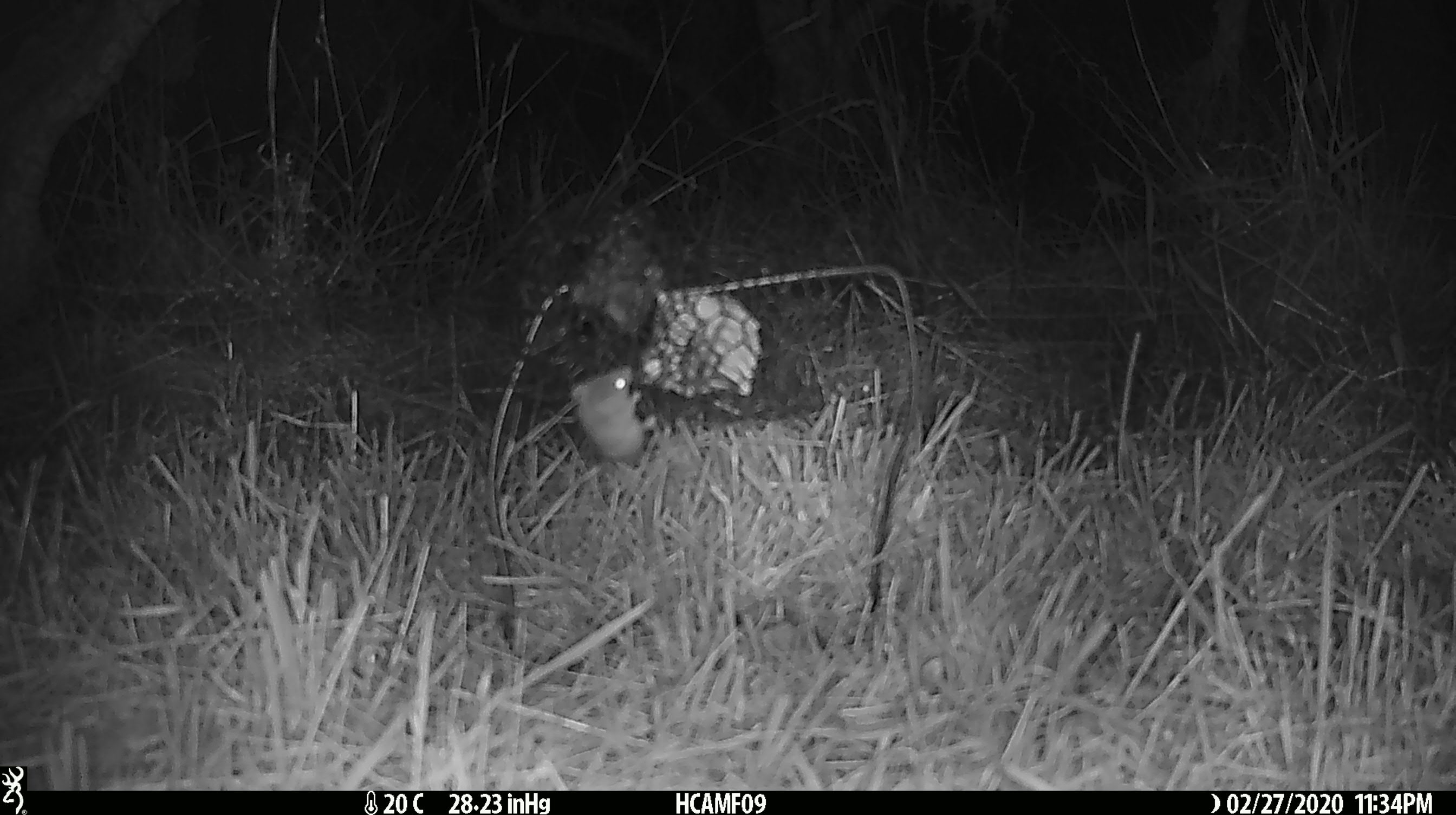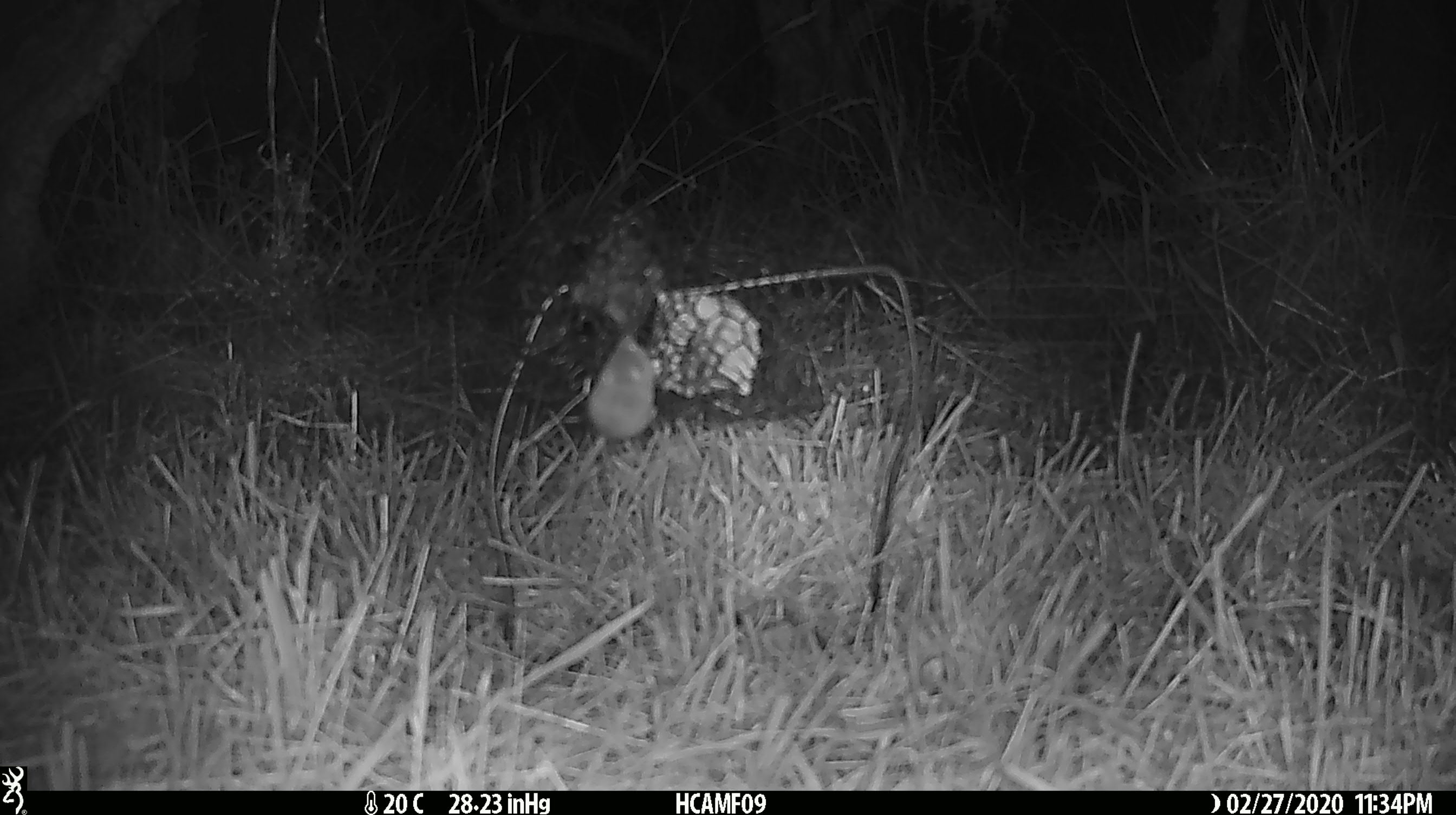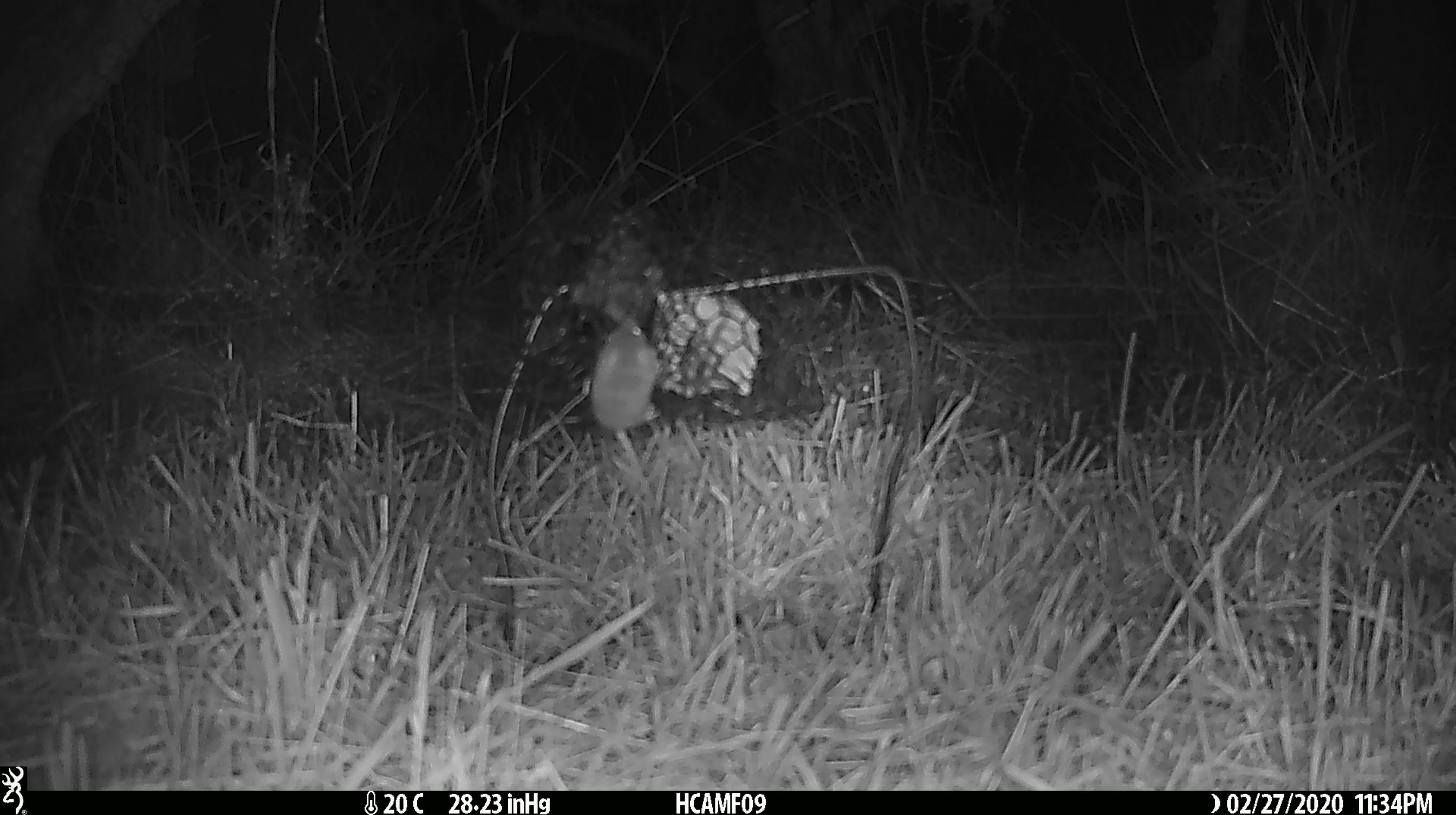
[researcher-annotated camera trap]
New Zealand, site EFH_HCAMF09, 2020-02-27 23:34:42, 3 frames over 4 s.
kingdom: Animalia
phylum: Chordata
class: Mammalia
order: Rodentia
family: Muridae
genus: Mus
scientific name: Mus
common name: mouse